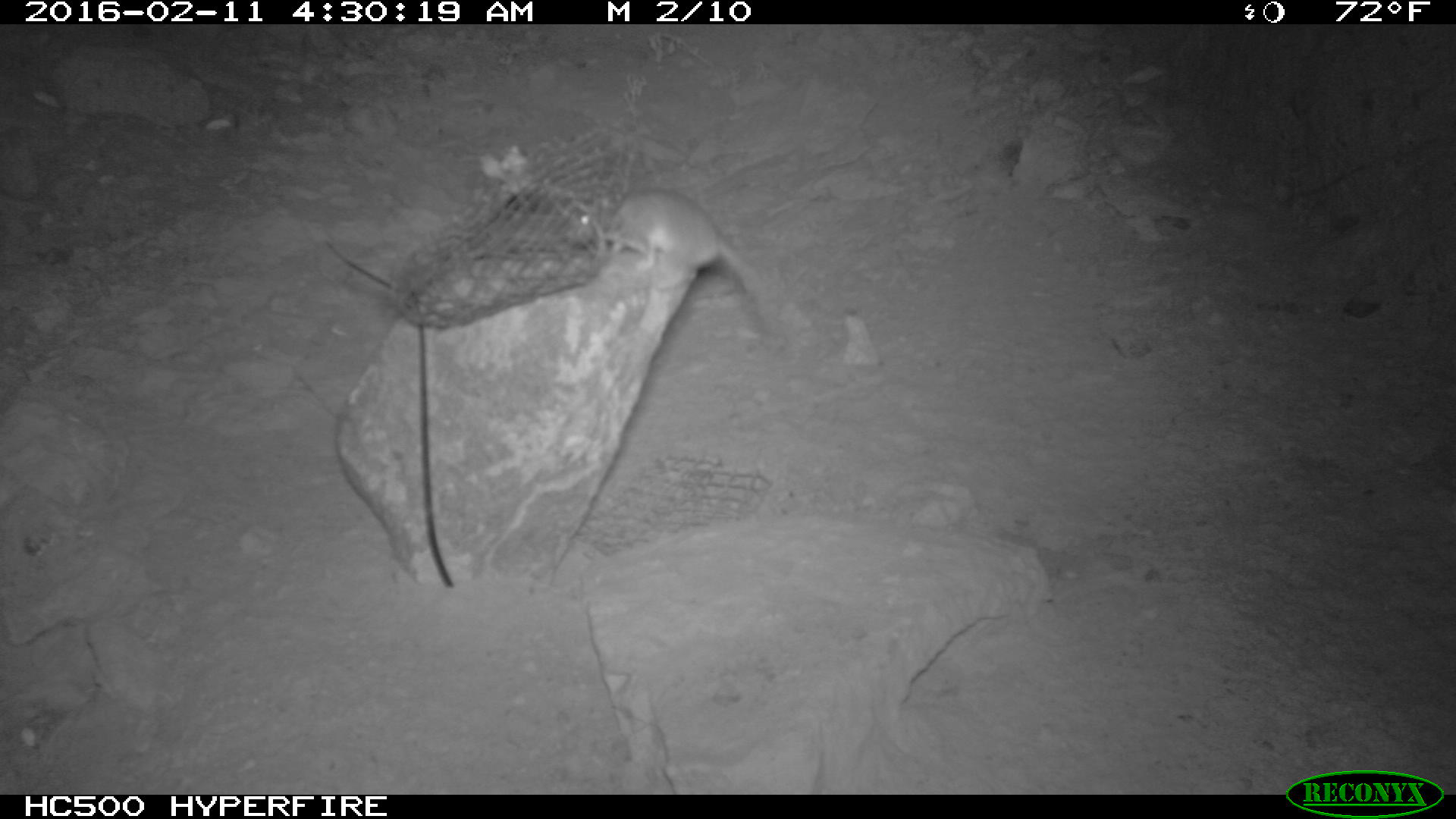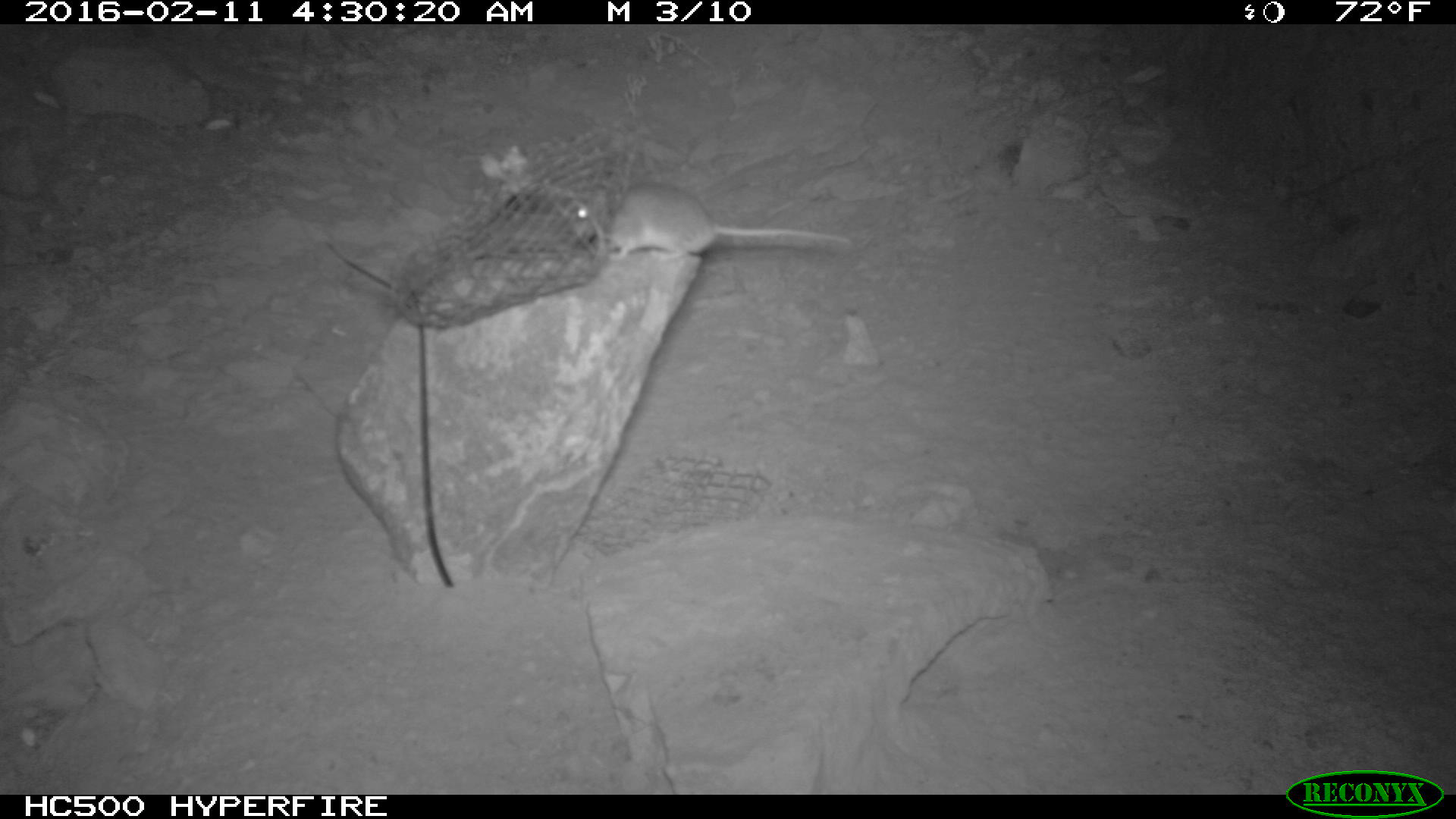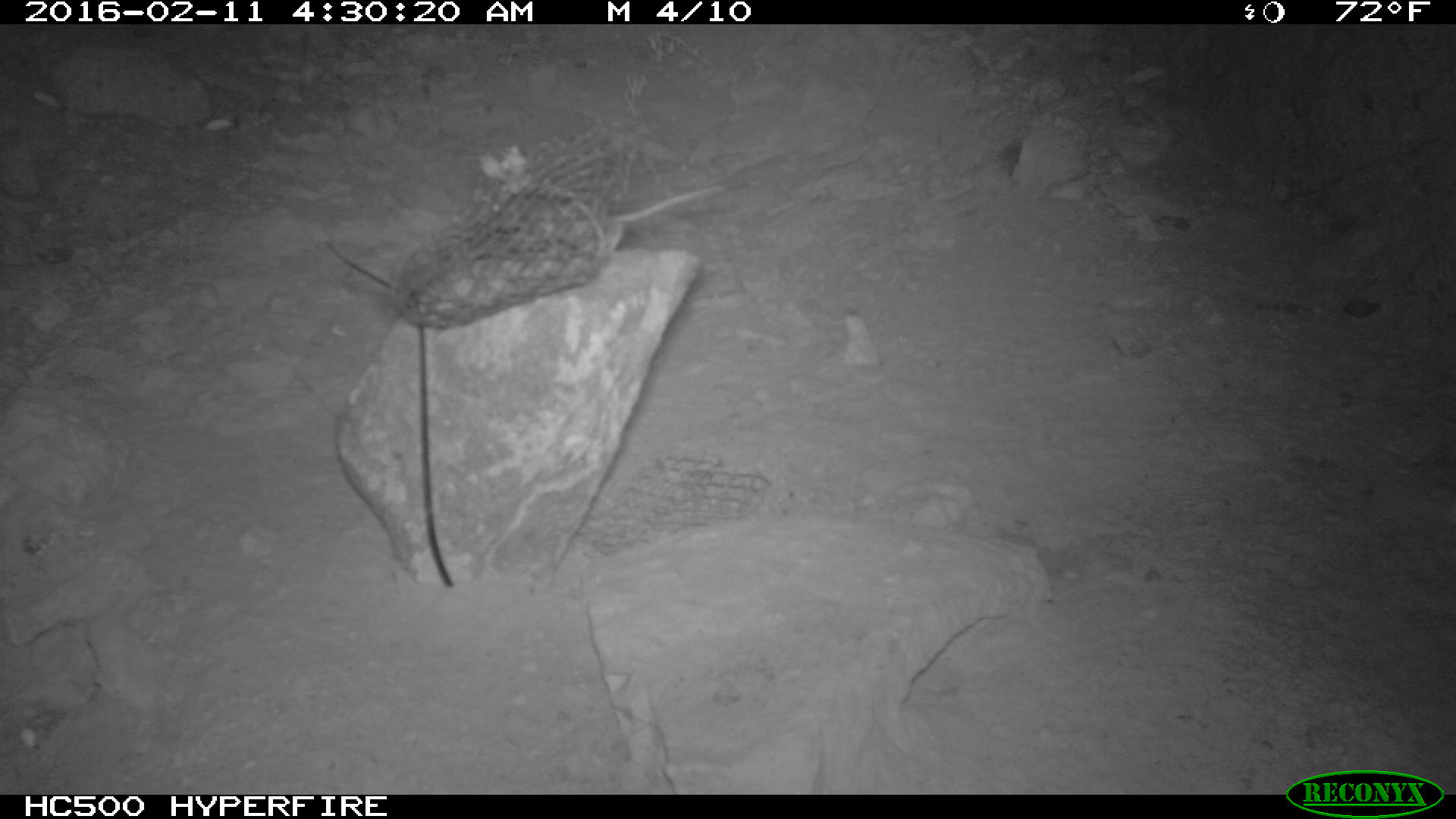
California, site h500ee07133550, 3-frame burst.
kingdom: Animalia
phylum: Chordata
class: Mammalia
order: Rodentia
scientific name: Rodentia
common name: rodent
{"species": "rodent (Rodentia)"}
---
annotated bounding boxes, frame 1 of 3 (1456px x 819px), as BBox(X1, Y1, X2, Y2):
rodent: BBox(563, 187, 782, 334)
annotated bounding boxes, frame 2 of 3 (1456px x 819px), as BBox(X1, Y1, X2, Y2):
rodent: BBox(573, 179, 855, 257)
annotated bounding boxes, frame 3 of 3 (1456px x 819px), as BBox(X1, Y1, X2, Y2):
rodent: BBox(482, 146, 725, 256)